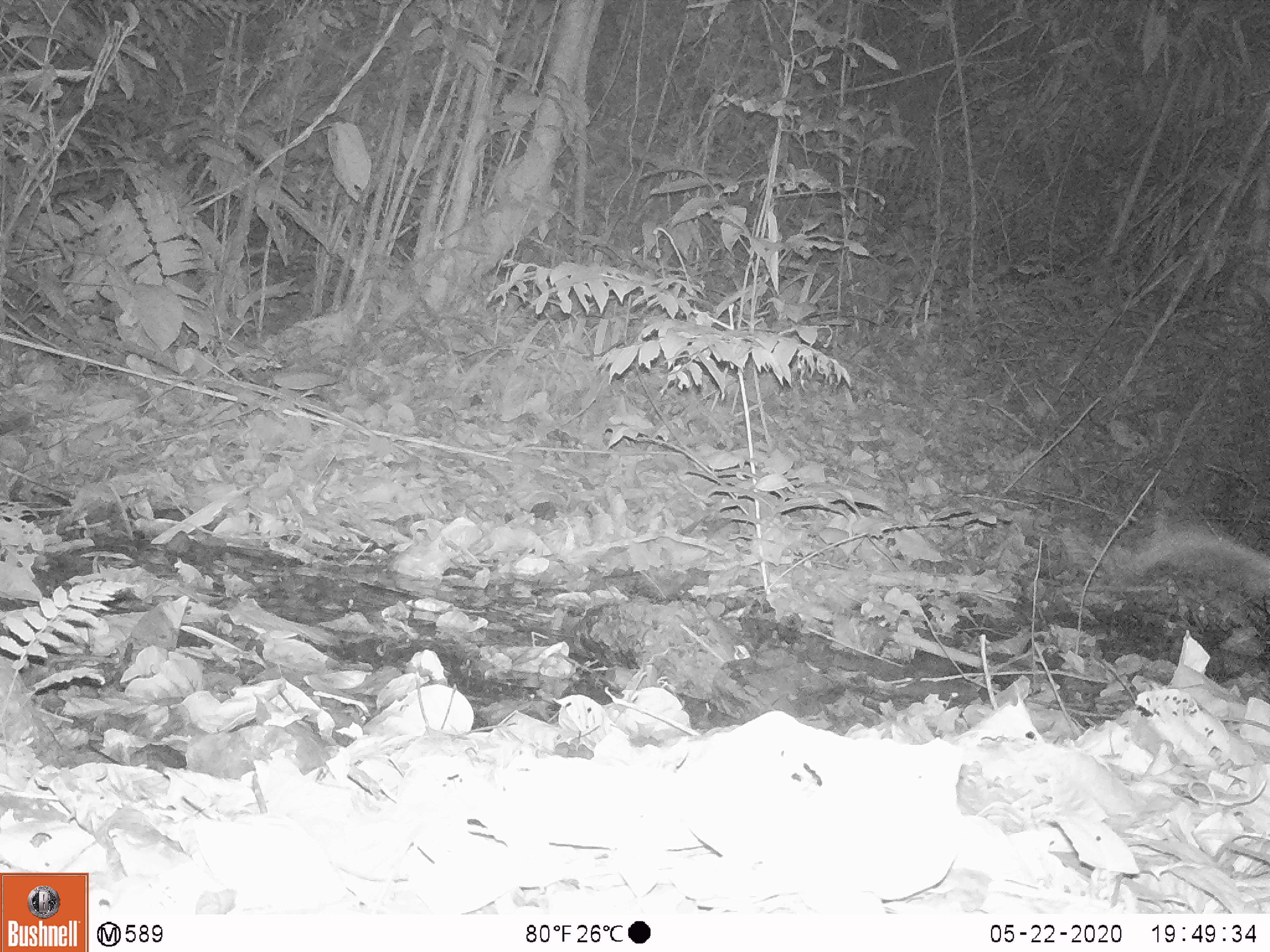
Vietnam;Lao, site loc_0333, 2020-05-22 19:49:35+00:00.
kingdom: Animalia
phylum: Chordata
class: Mammalia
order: Rodentia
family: Hystricidae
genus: Atherurus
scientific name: Atherurus macrourus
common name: asiatic brush-tailed porcupine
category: asiatic brush tailed porcupine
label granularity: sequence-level